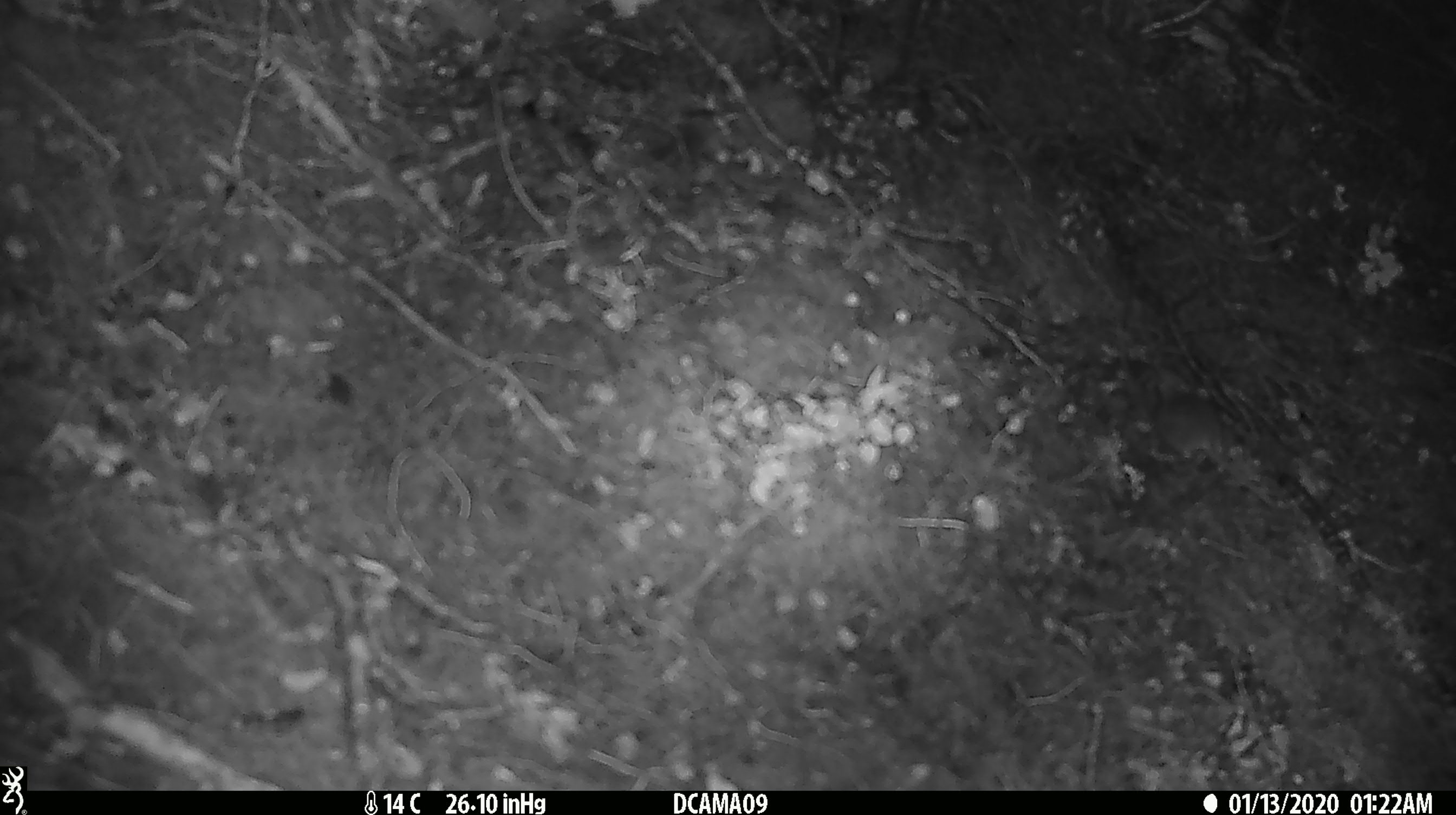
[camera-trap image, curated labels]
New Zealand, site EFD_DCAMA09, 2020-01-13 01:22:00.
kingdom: Animalia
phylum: Chordata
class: Mammalia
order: Rodentia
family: Muridae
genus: Mus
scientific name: Mus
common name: mouse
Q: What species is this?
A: Mouse (Mus).